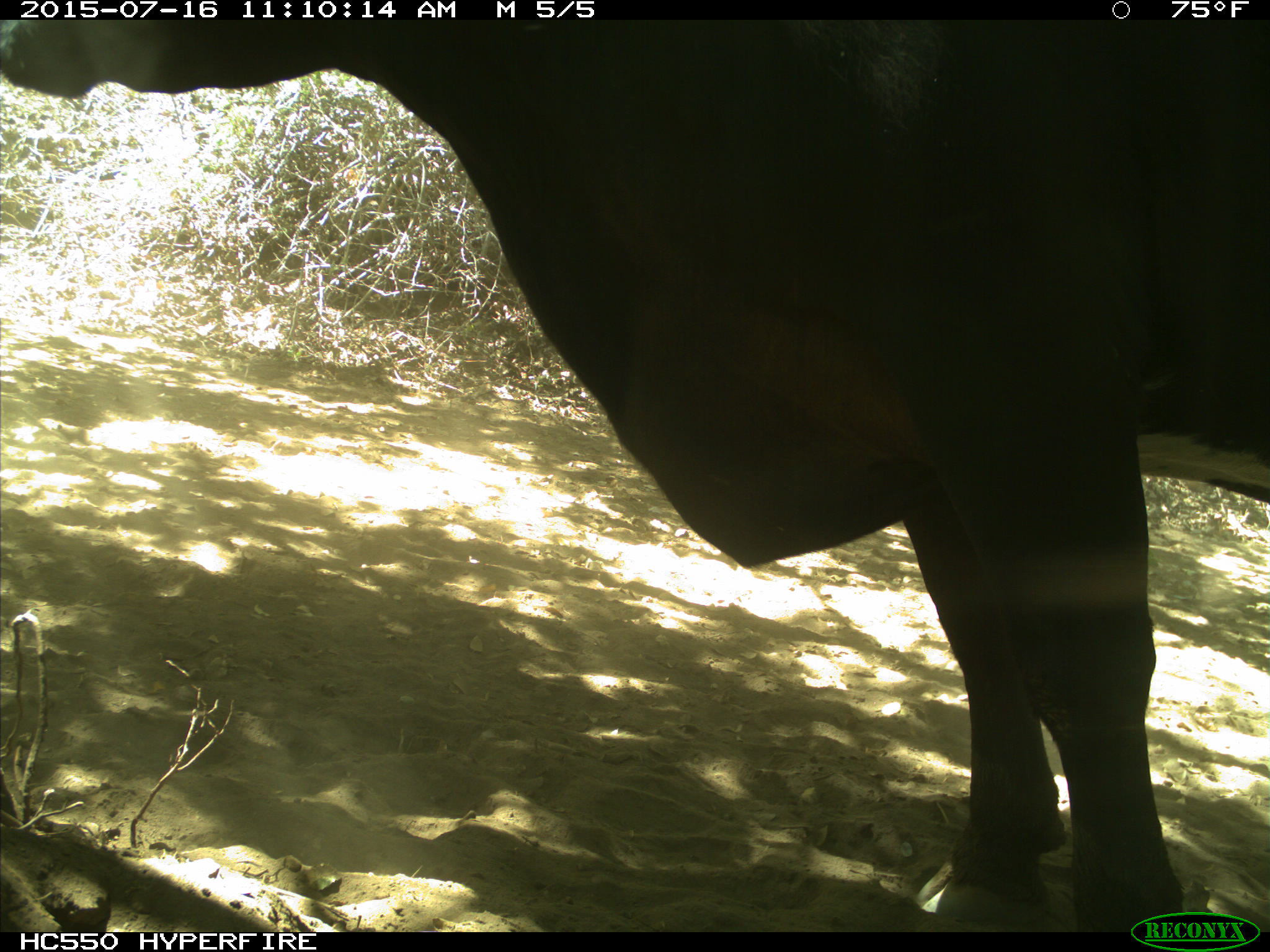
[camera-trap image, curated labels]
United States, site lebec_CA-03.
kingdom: Animalia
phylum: Chordata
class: Mammalia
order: Artiodactyla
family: Bovidae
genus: Bos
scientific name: Bos taurus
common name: domestic cow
Bos taurus (domestic cow).